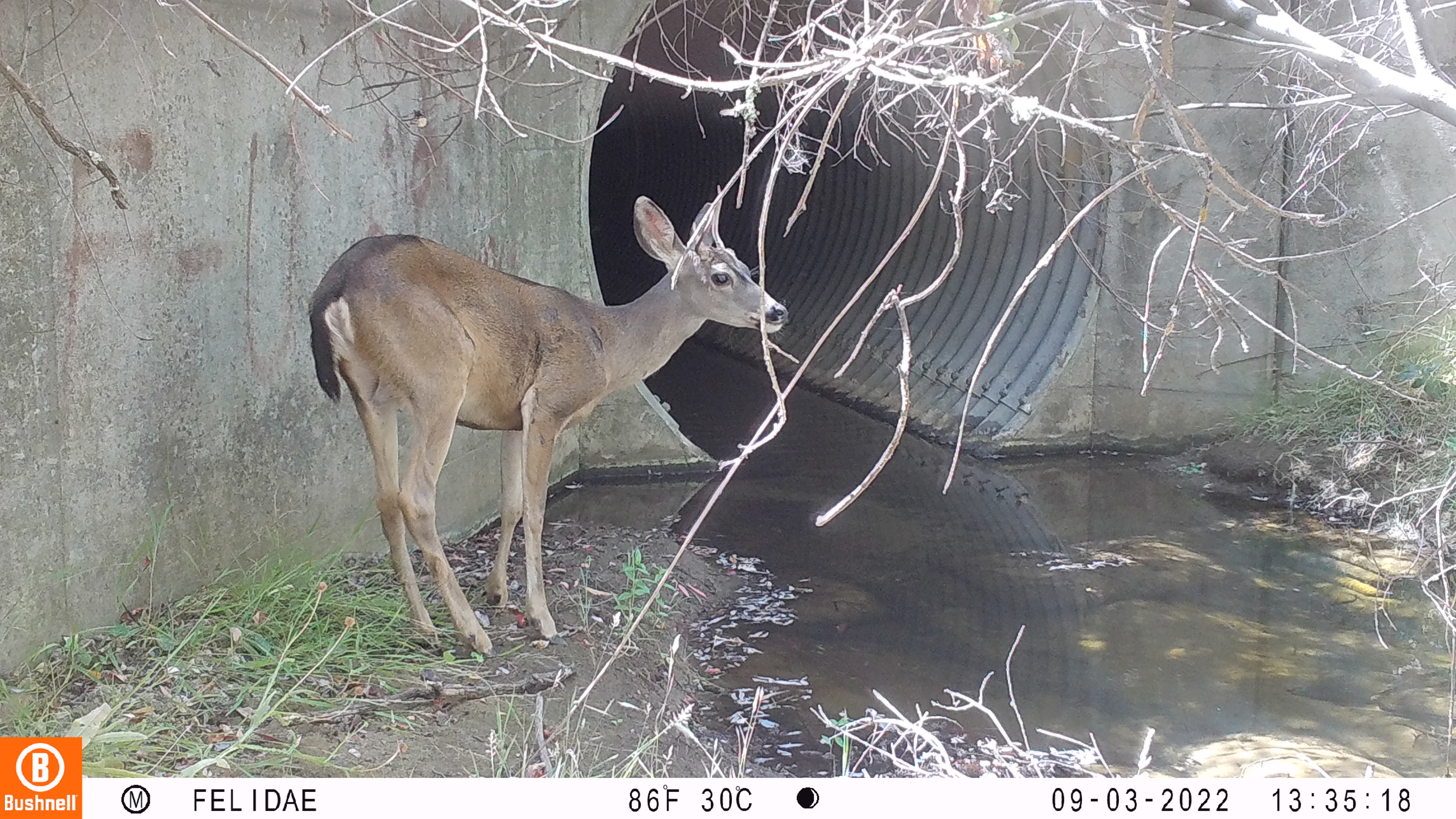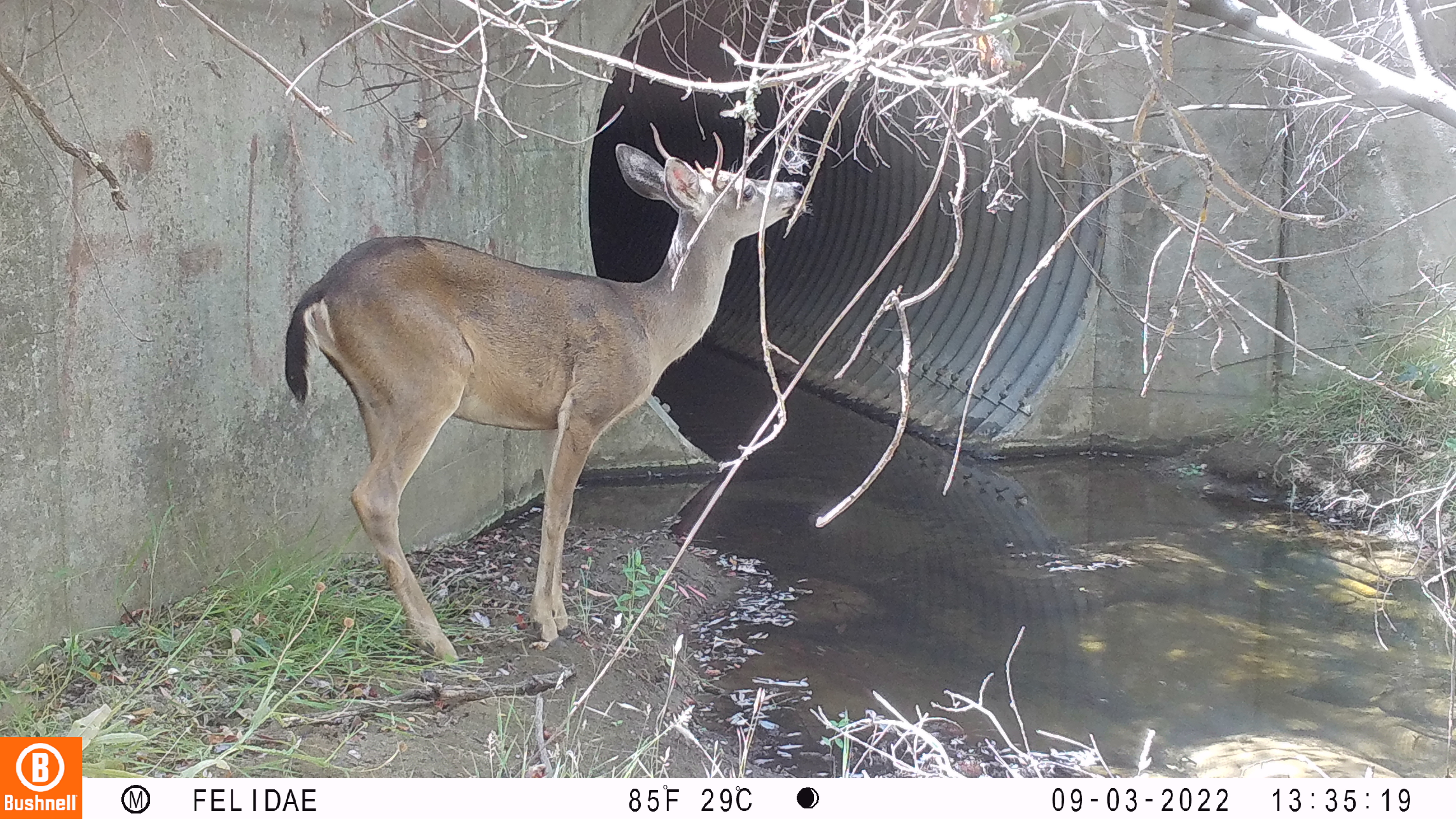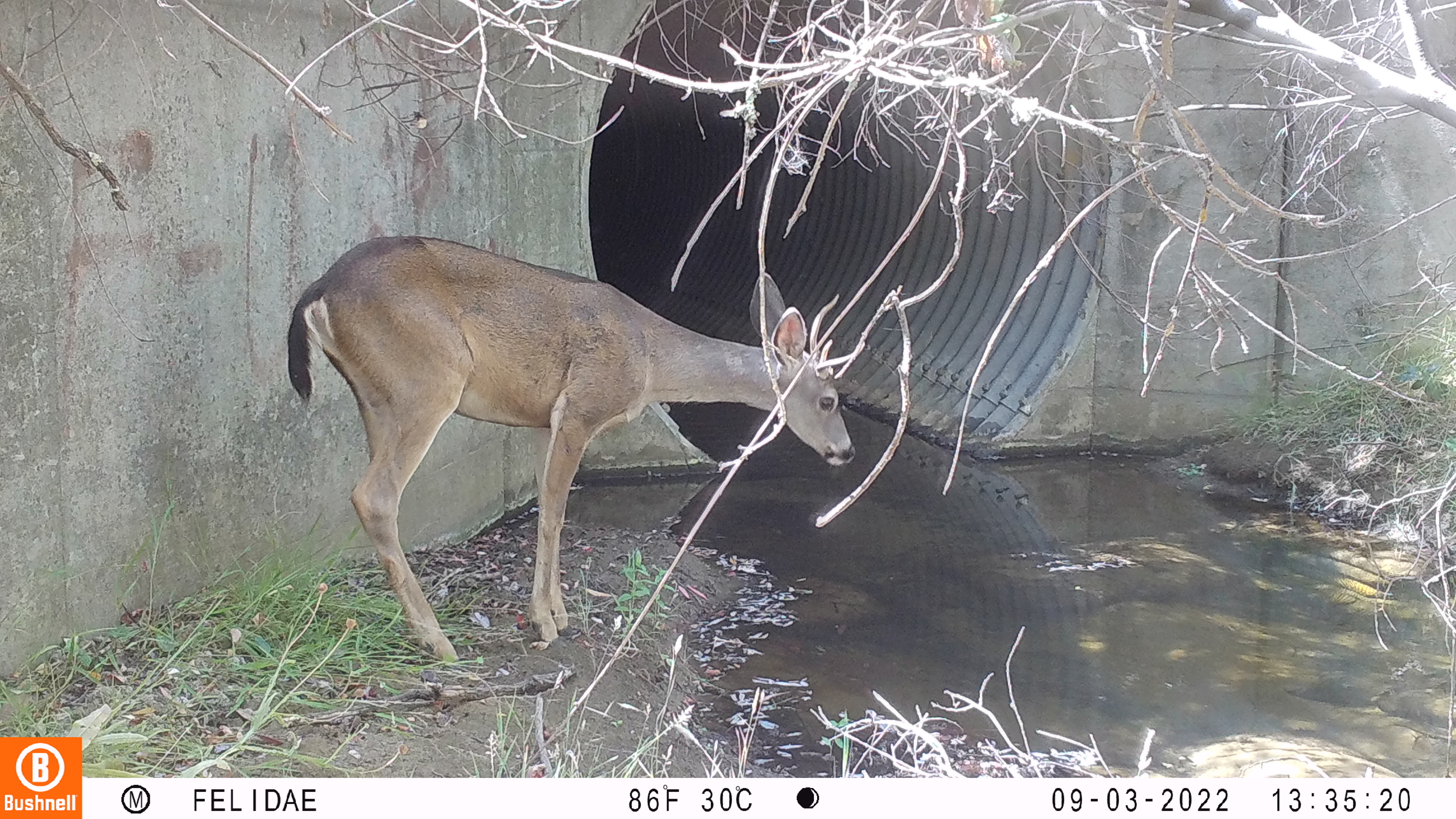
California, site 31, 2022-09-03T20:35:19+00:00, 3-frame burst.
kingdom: Animalia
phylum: Chordata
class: Mammalia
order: Artiodactyla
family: Cervidae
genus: Odocoileus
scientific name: Odocoileus hemionus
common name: mule deer